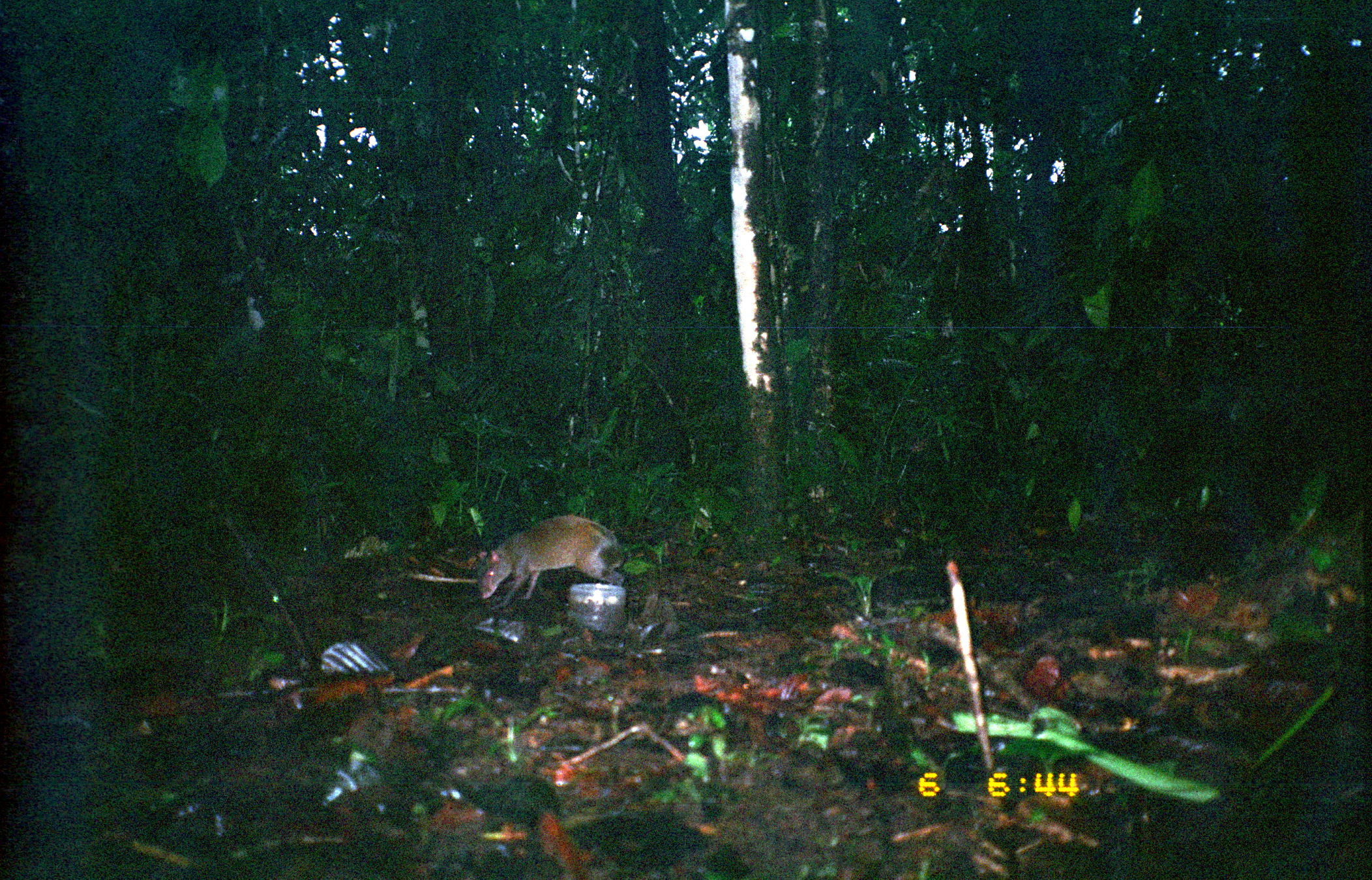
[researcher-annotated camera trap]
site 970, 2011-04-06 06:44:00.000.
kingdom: Animalia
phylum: Chordata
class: Mammalia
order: Rodentia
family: Dasyproctidae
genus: Dasyprocta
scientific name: Dasyprocta punctata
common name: central american agouti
Dasyprocta punctata (central american agouti).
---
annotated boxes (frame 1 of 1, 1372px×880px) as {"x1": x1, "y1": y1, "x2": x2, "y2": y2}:
dasyprocta punctata: {"x1": 475, "y1": 514, "x2": 627, "y2": 607}